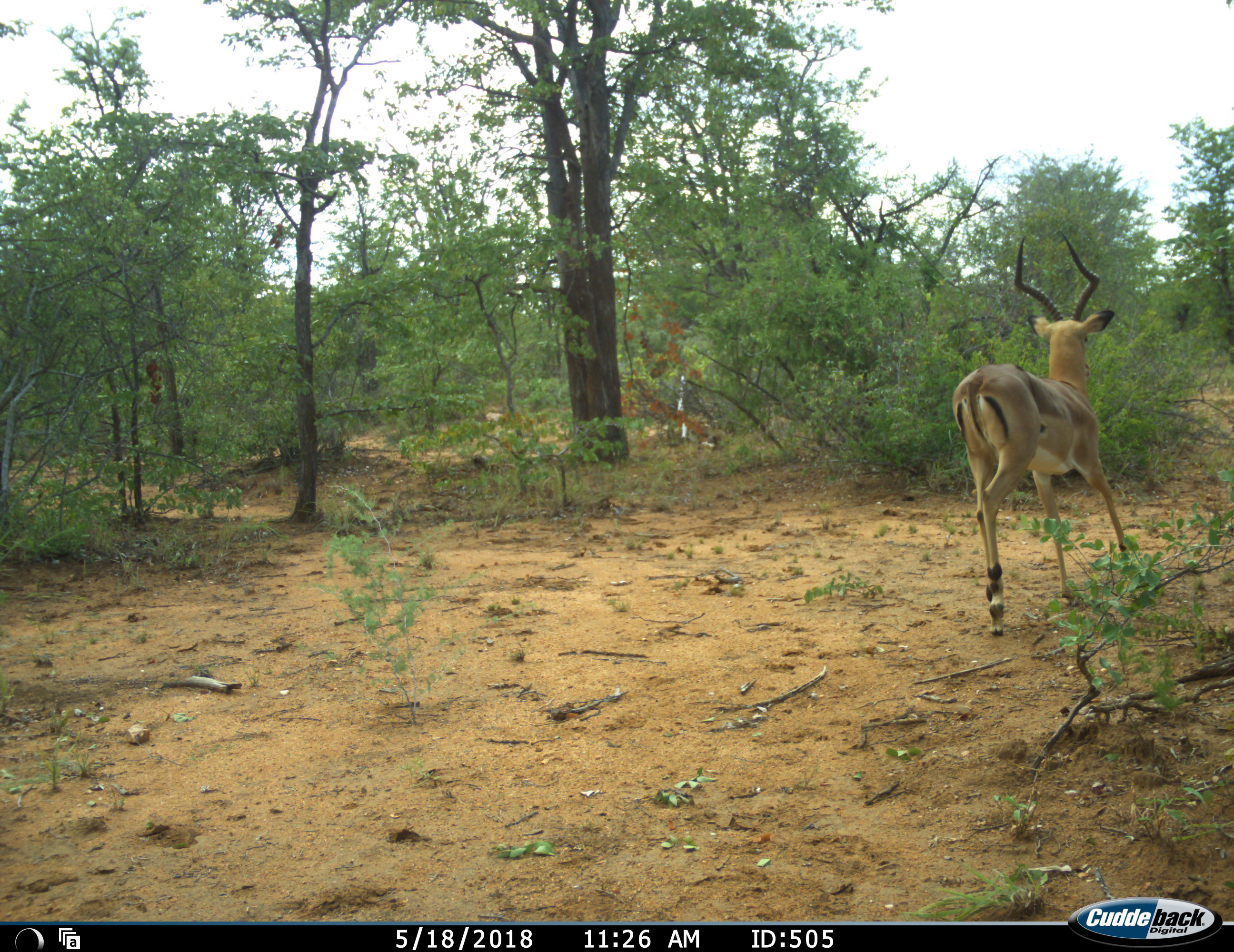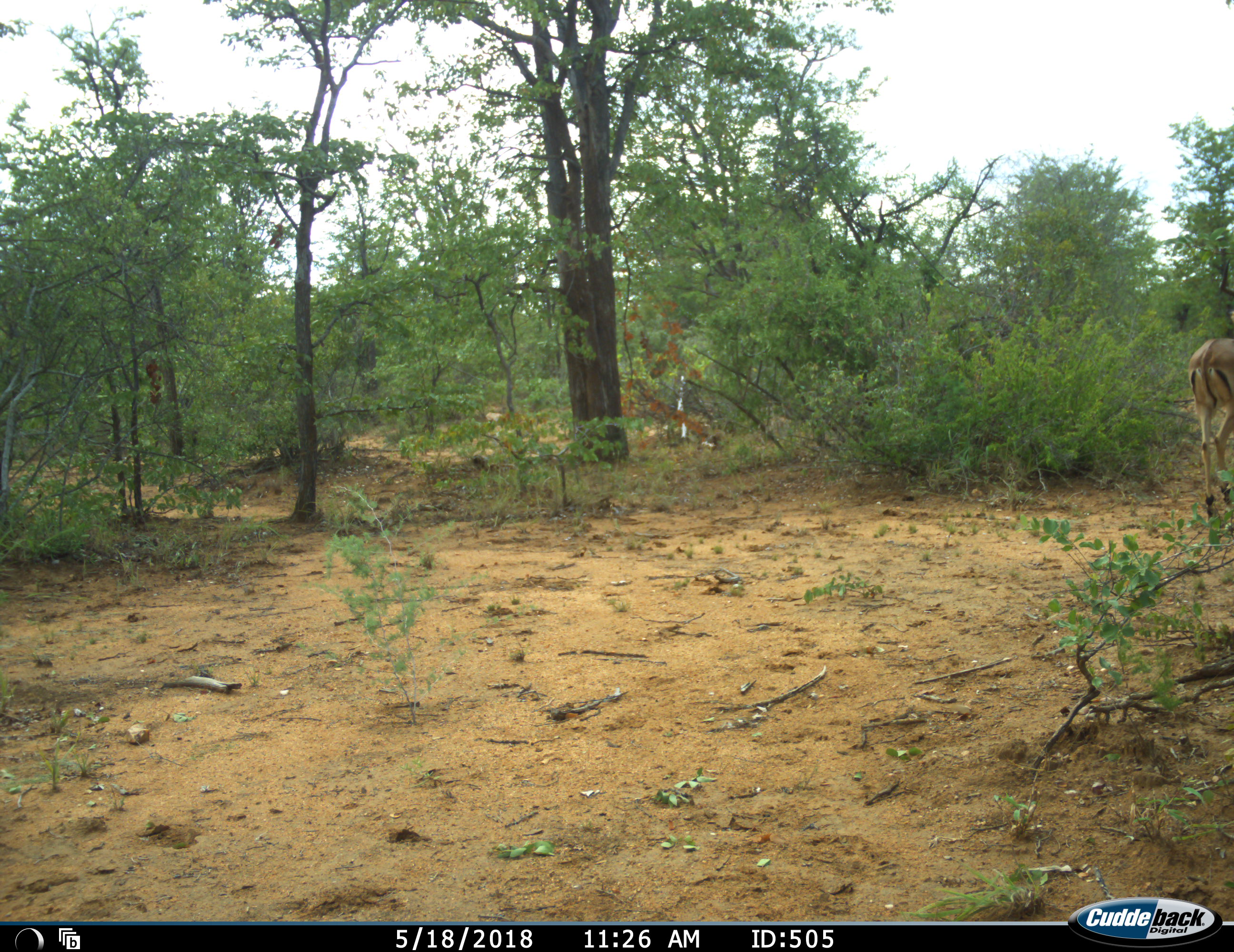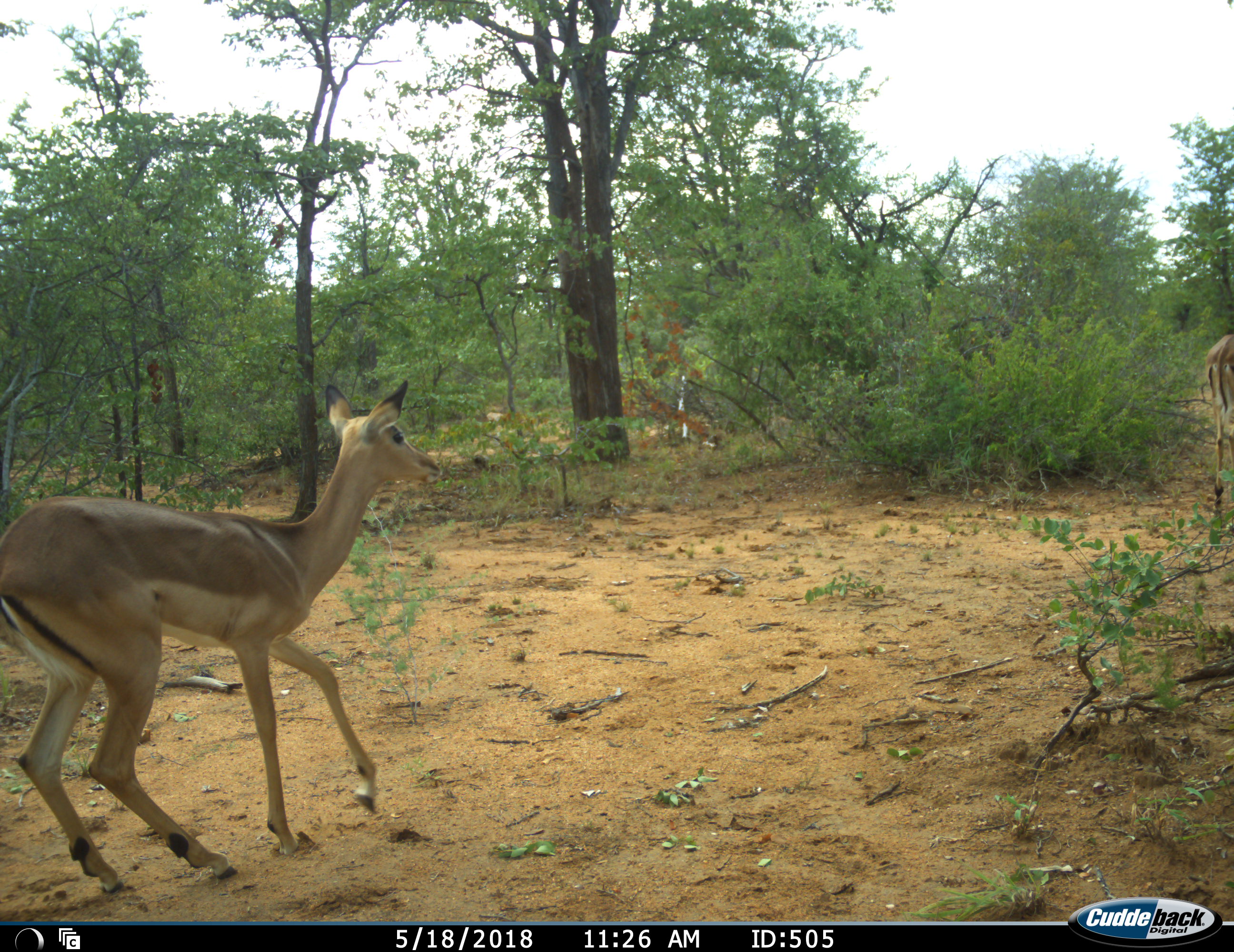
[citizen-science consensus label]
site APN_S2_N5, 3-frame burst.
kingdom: Animalia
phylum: Chordata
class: Mammalia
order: Artiodactyla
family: Bovidae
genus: Aepyceros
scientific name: Aepyceros melampus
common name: impala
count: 2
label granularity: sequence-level